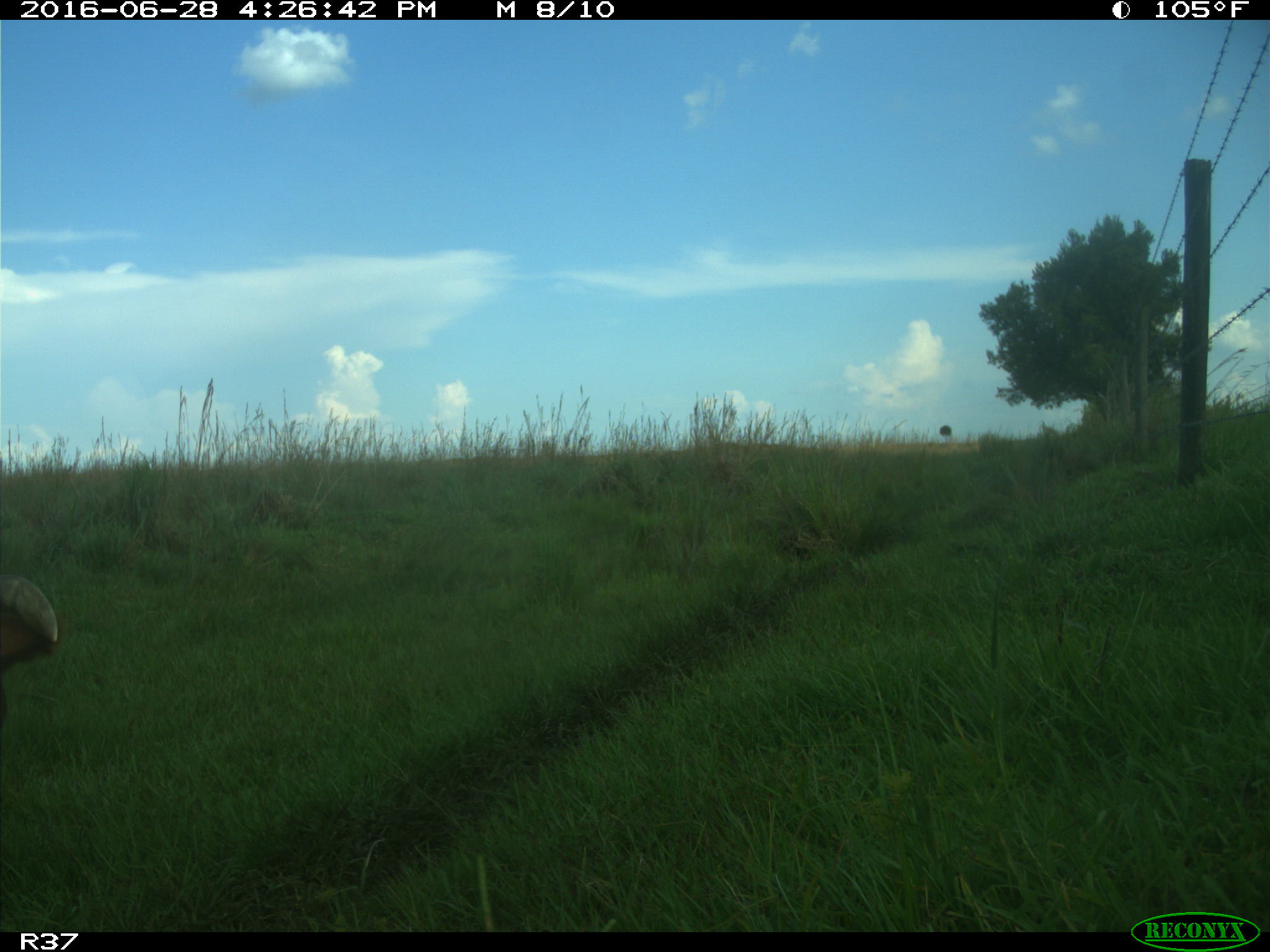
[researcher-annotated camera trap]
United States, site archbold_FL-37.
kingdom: Animalia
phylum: Chordata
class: Mammalia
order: Artiodactyla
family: Bovidae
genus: Bos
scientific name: Bos taurus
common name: domestic cow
Bos taurus (domestic cow).